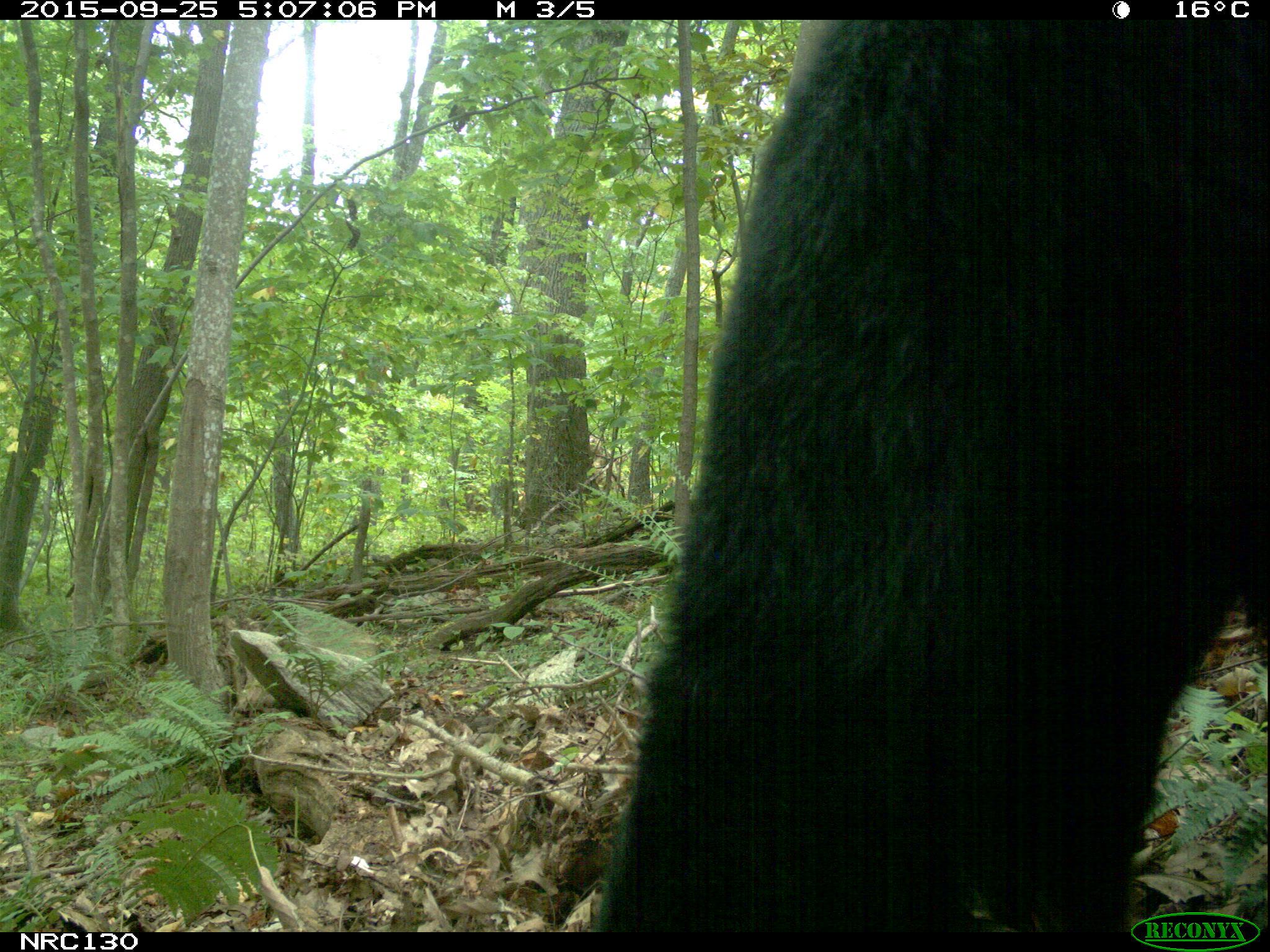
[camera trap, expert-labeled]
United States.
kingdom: Animalia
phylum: Chordata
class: Mammalia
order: Carnivora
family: Ursidae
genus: Ursus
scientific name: Ursus americanus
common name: american black bear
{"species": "American Black Bear (Ursus americanus)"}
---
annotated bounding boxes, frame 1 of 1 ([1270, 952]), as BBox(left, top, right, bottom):
American Black Bear: BBox(596, 21, 1268, 933)